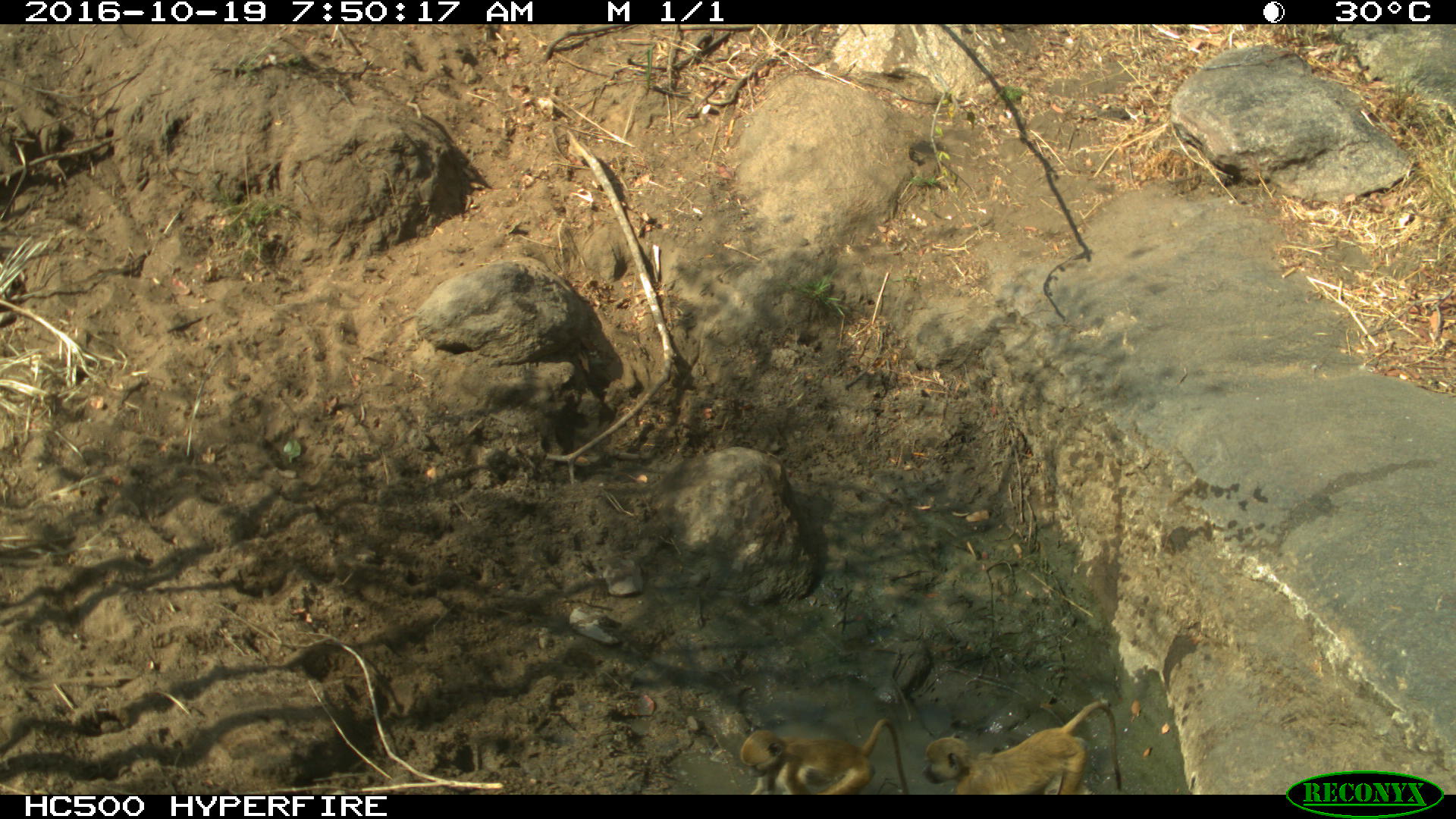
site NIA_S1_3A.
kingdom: Animalia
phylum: Chordata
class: Mammalia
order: Primates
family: Cercopithecidae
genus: Papio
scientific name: Papio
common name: baboon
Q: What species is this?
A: Baboon (Papio).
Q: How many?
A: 2.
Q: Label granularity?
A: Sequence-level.